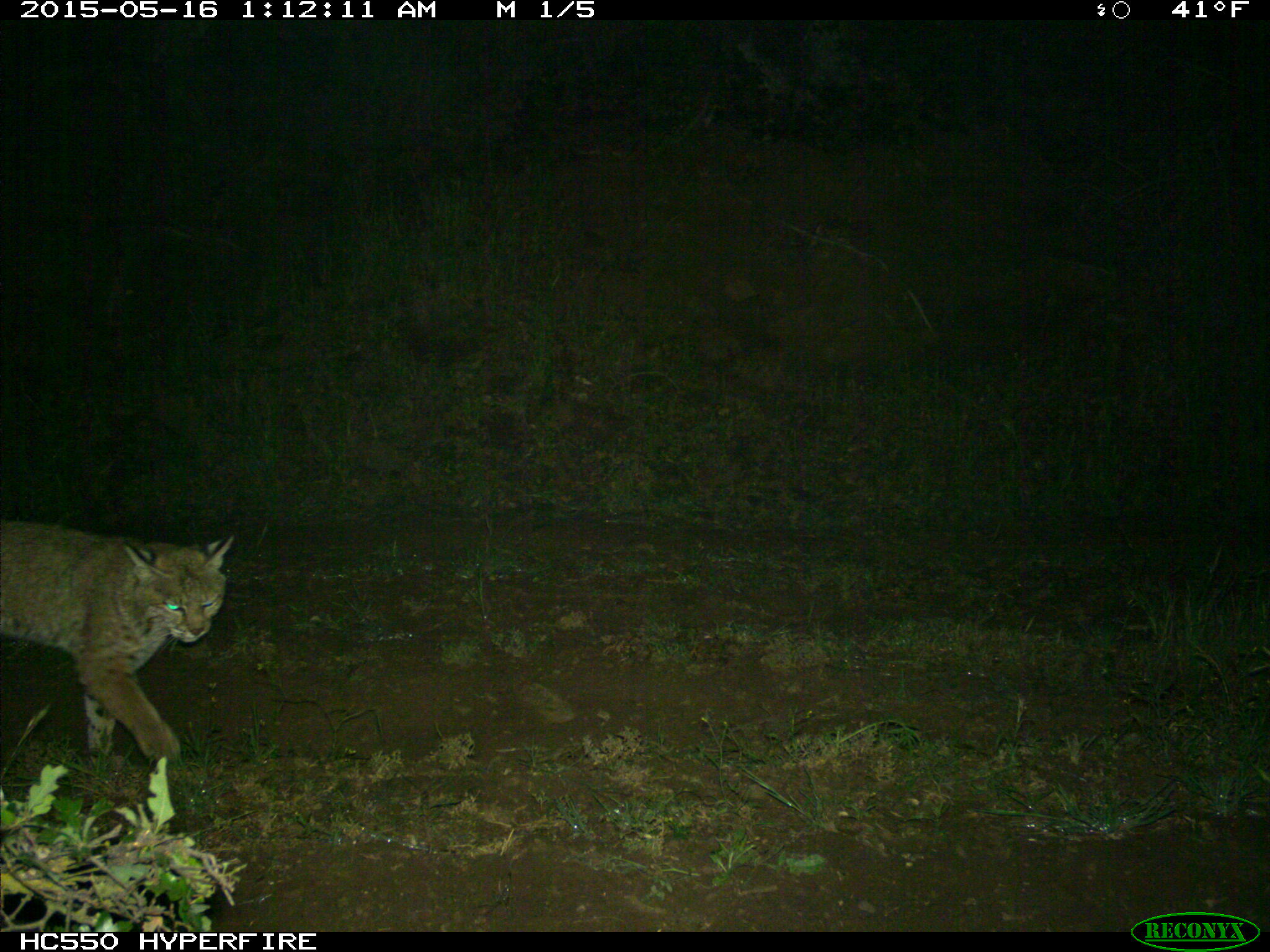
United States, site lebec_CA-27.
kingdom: Animalia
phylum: Chordata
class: Mammalia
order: Carnivora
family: Felidae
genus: Lynx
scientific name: Lynx rufus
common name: bobcat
Lynx rufus (bobcat).